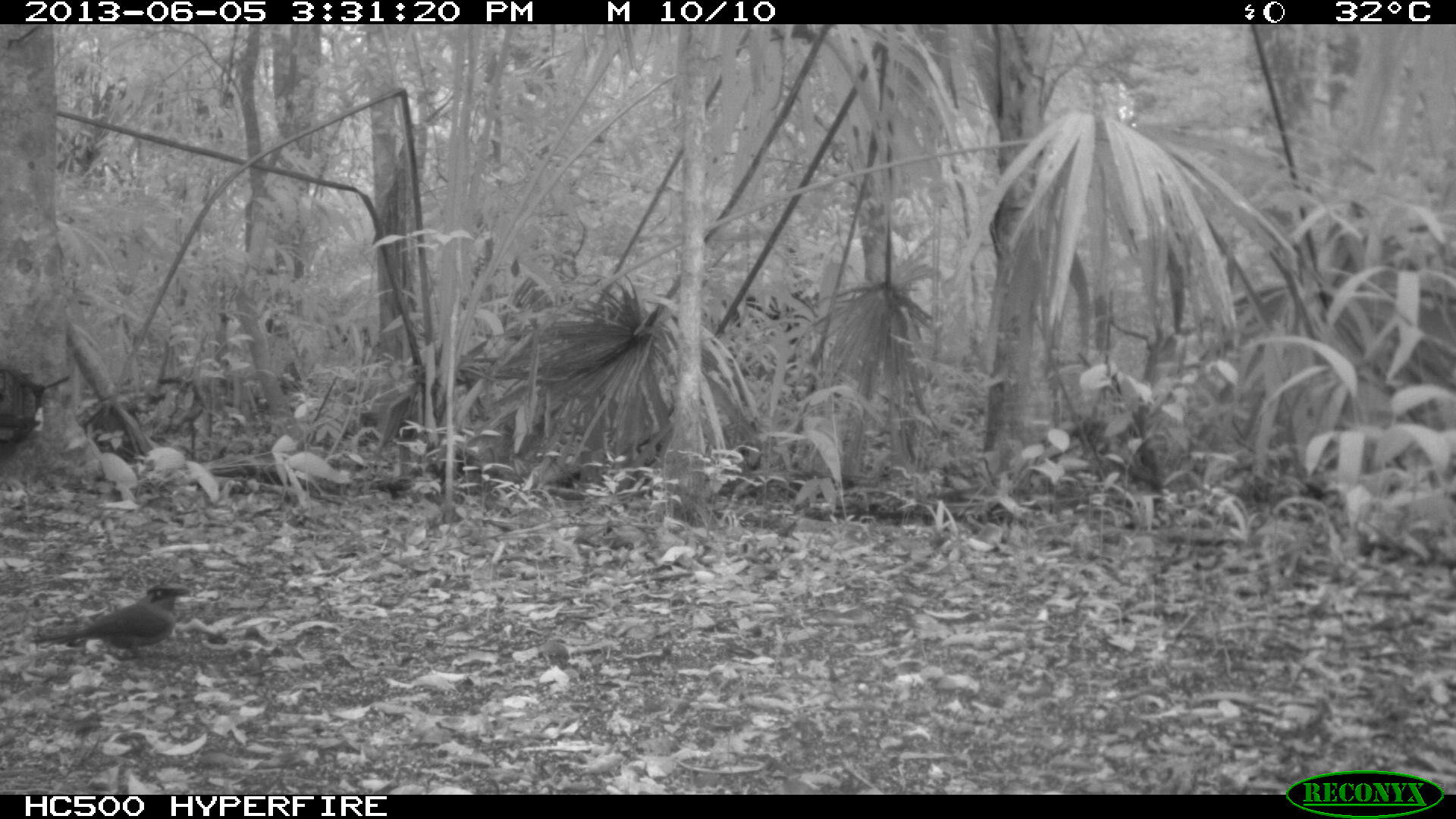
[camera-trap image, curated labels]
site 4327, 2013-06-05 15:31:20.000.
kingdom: Animalia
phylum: Chordata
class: Aves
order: Coraciiformes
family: Momotidae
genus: Momotus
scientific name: Momotus momota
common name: amazonian motmot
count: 1